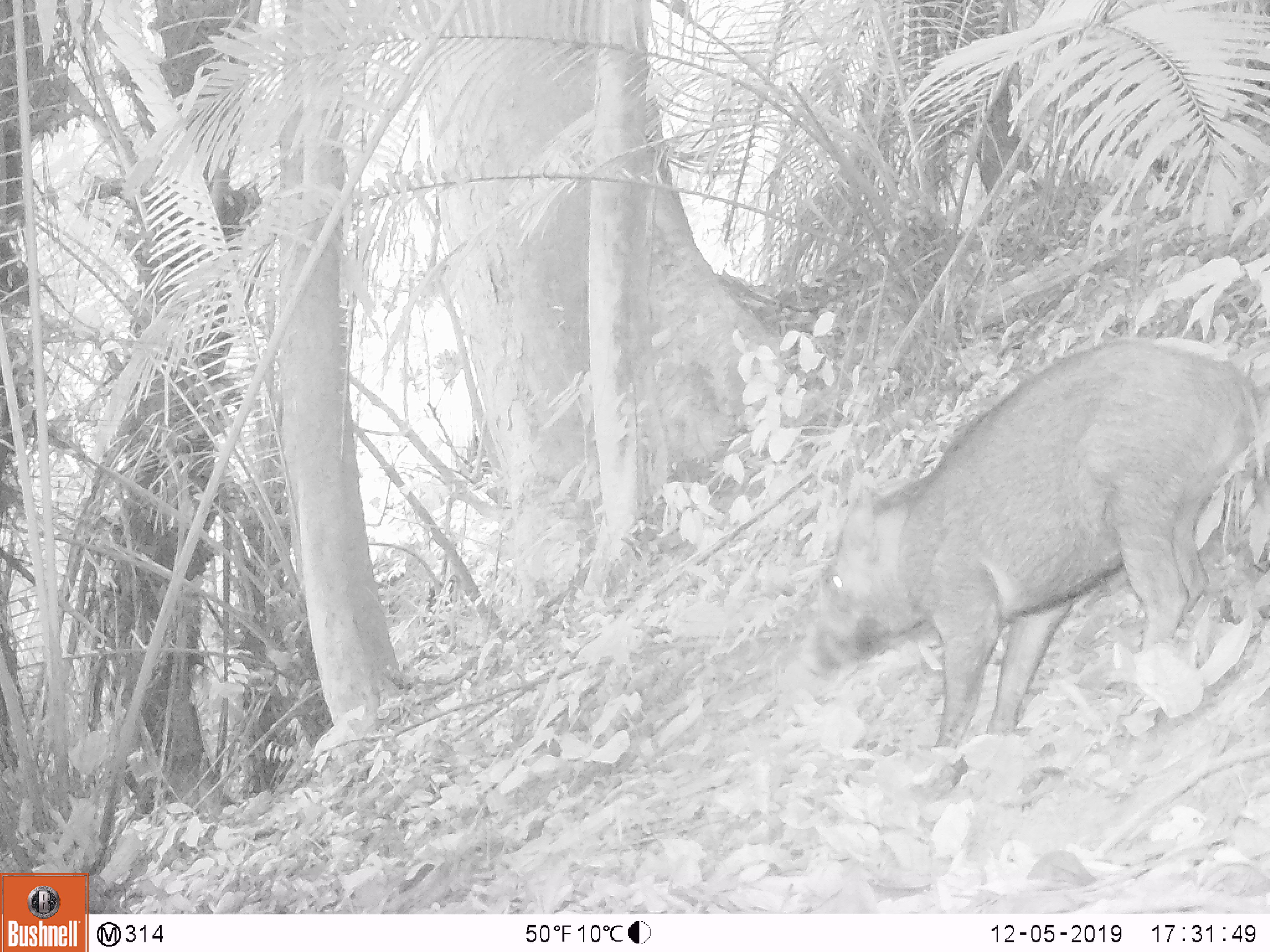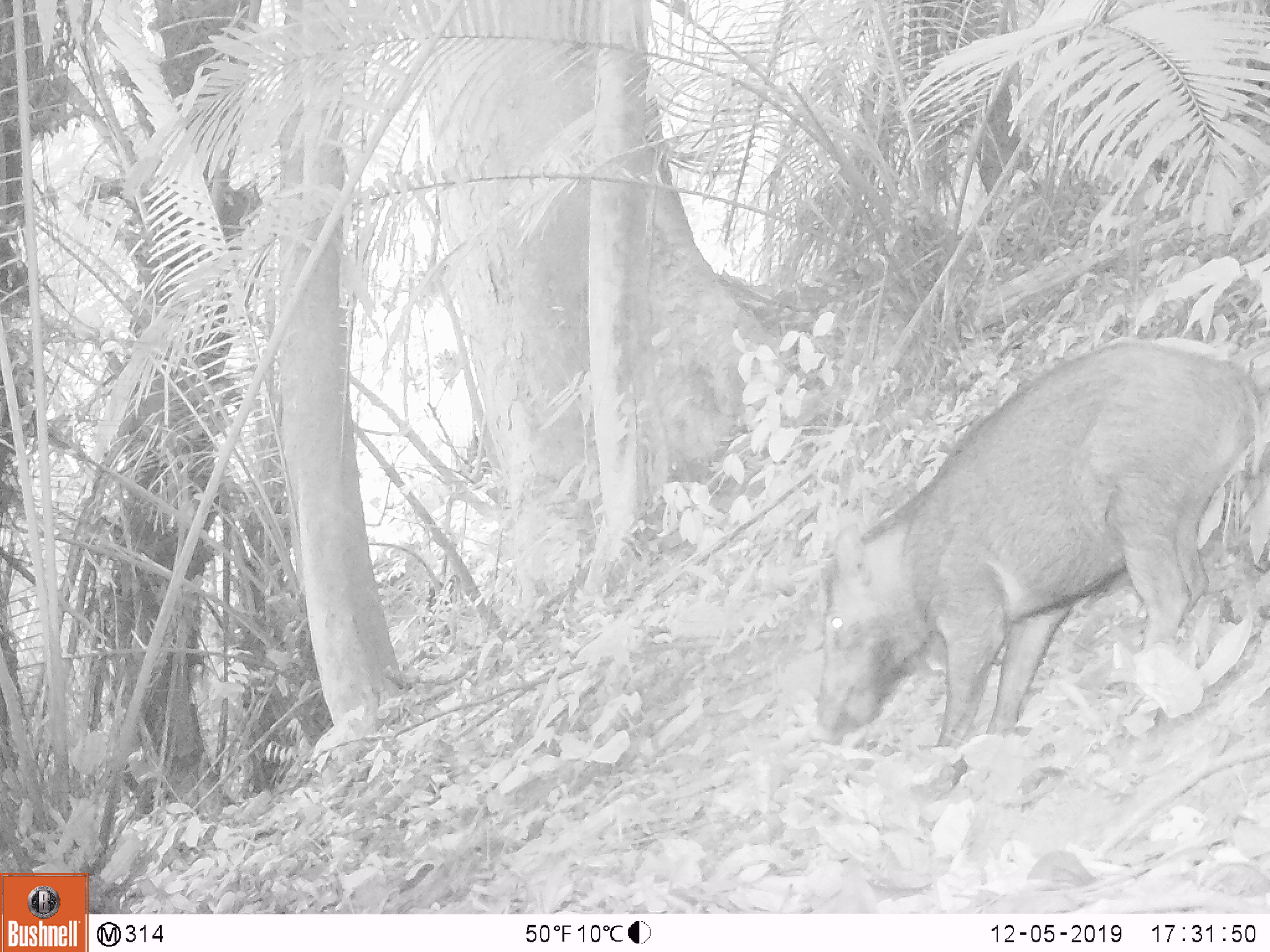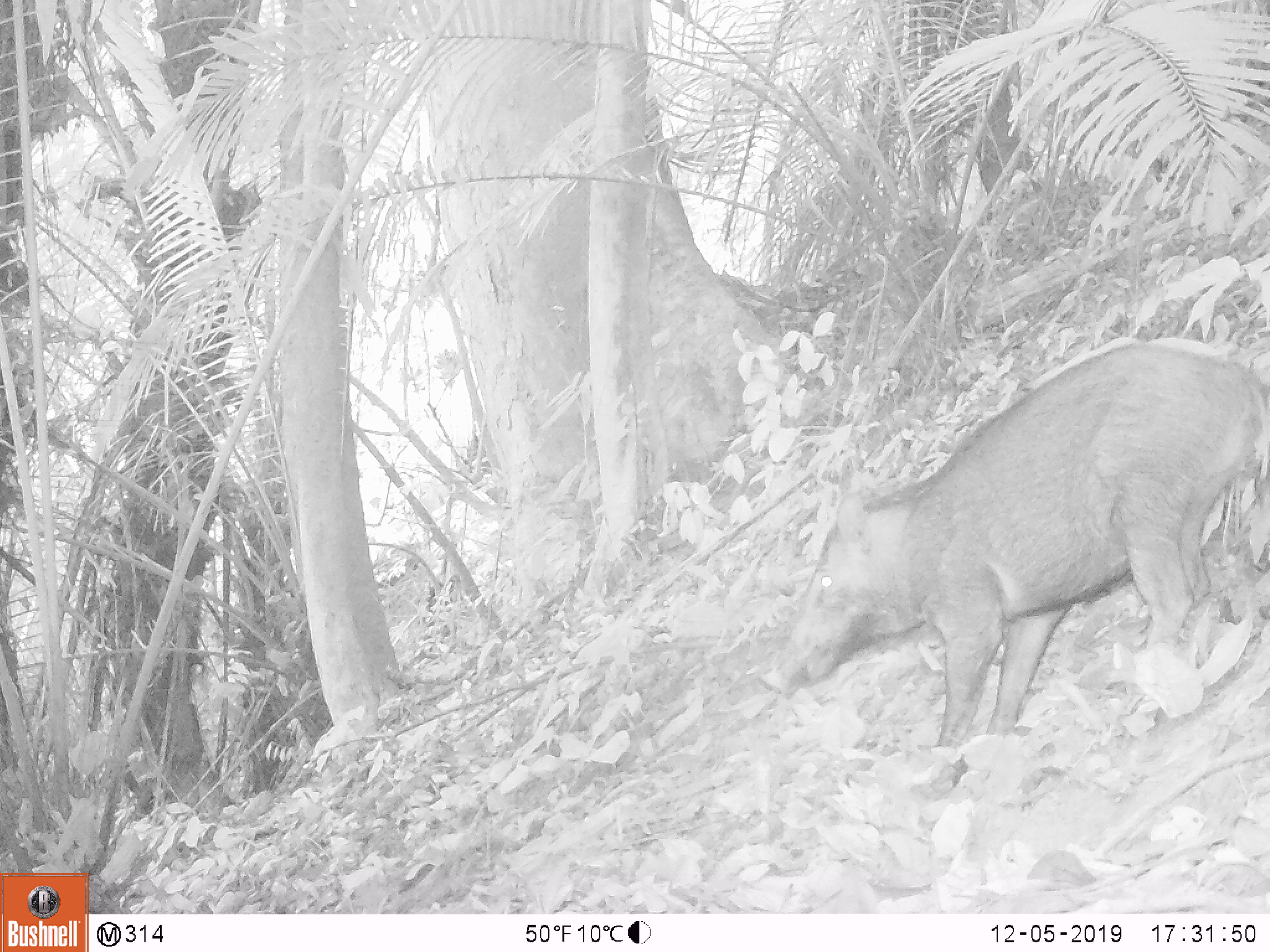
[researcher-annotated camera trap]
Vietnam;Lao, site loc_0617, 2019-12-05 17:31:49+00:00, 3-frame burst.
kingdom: Animalia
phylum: Chordata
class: Mammalia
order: Artiodactyla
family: Suidae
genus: Sus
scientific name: Sus scrofa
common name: eurasian wild pig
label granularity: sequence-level